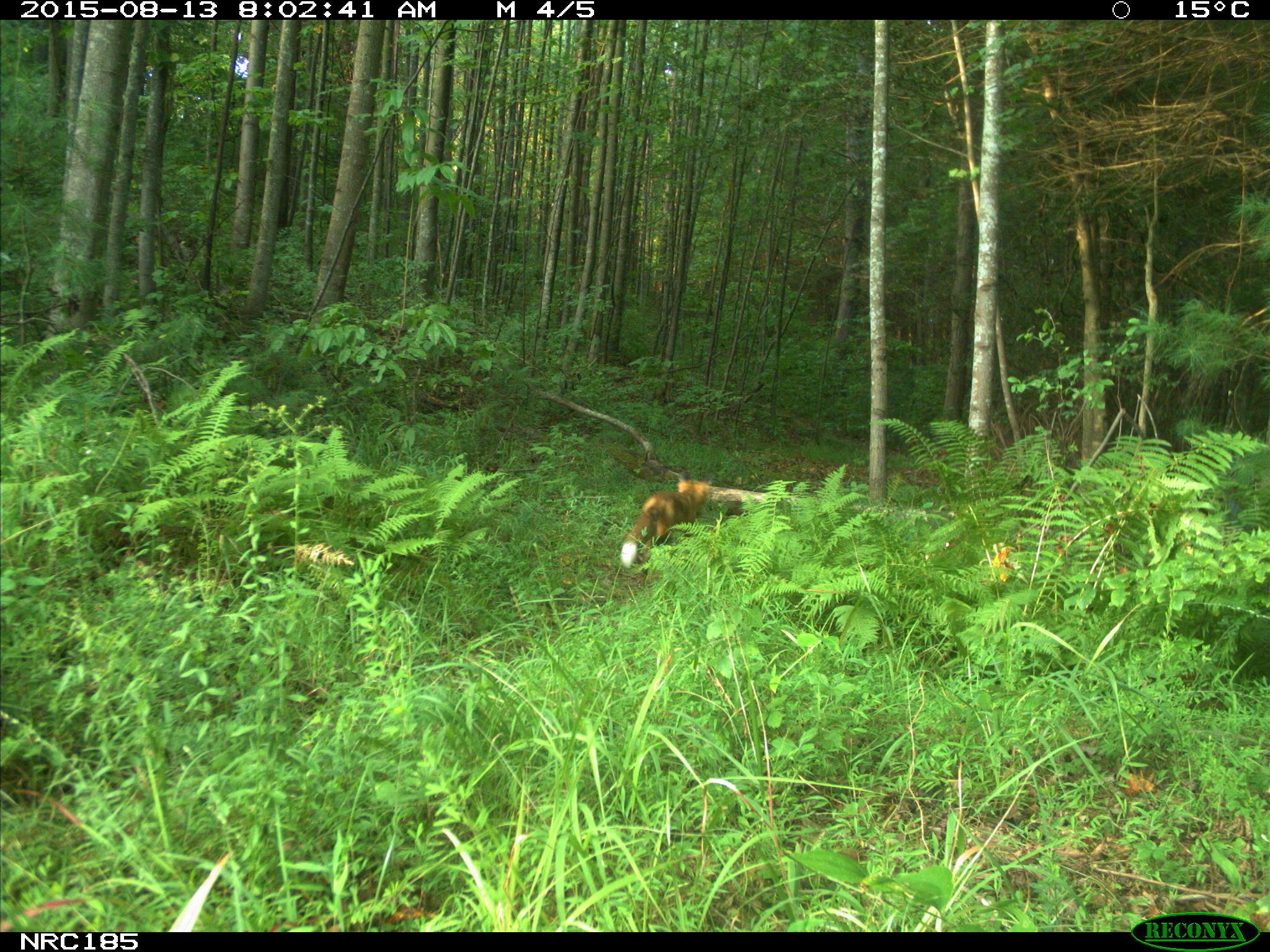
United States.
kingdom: Animalia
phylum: Chordata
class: Mammalia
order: Carnivora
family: Canidae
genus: Vulpes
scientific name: Vulpes vulpes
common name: red fox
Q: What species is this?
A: Red Fox (Vulpes vulpes).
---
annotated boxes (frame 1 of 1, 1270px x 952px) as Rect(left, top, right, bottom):
Red Fox: Rect(616, 469, 707, 576)